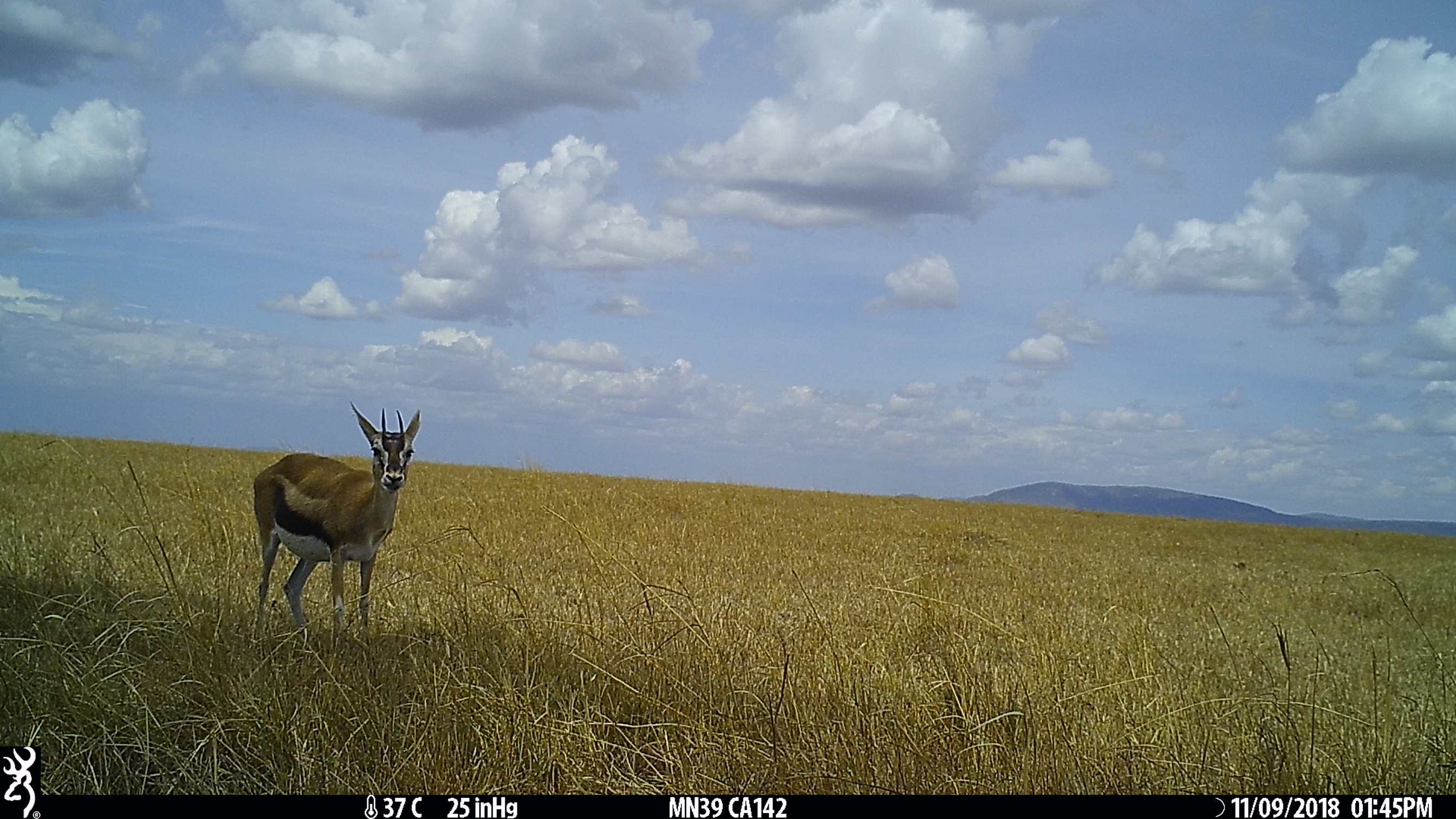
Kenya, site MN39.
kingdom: Animalia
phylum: Chordata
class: Mammalia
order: Artiodactyla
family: Bovidae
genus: Eudorcas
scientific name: Eudorcas thomsonii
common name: thomon's gazelle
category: gazelle thomsons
Gazelle thomsons (thomon's gazelle) (Eudorcas thomsonii).